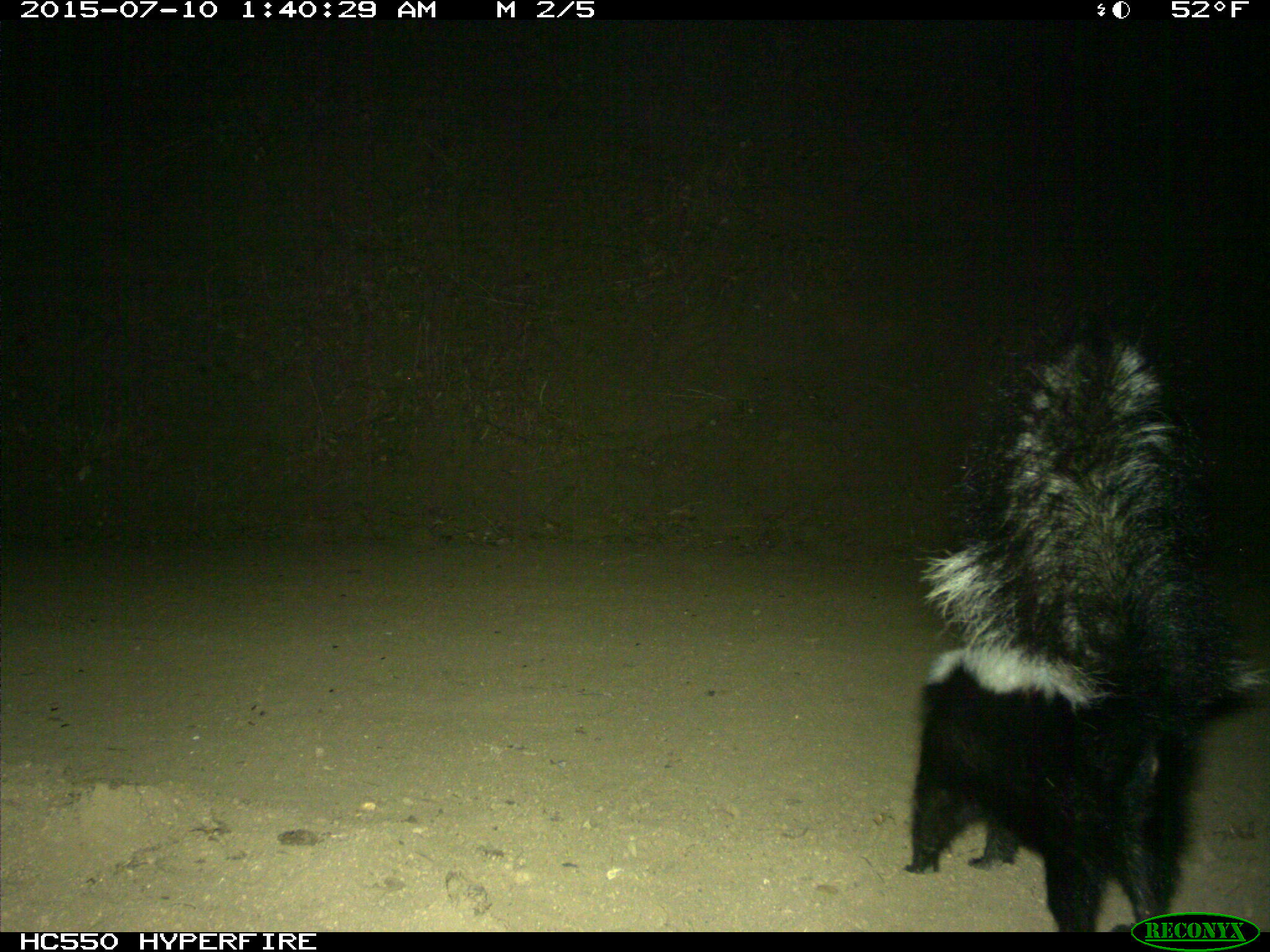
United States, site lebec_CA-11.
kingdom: Animalia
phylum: Chordata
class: Mammalia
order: Carnivora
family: Mephitidae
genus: Mephitis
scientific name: Mephitis mephitis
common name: striped skunk